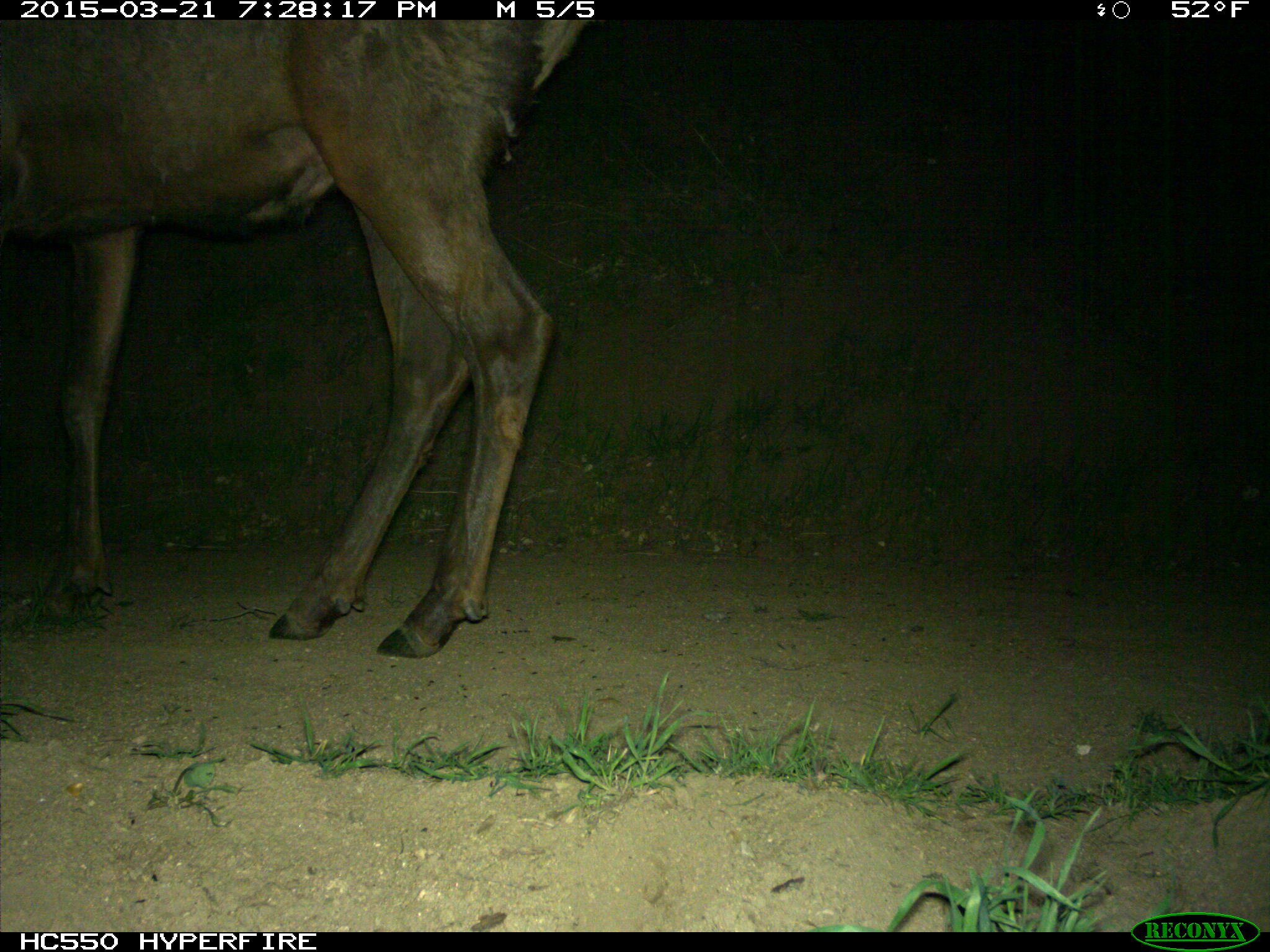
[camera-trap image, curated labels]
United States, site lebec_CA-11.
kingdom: Animalia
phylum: Chordata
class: Mammalia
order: Artiodactyla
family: Cervidae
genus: Cervus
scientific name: Cervus canadensis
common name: elk